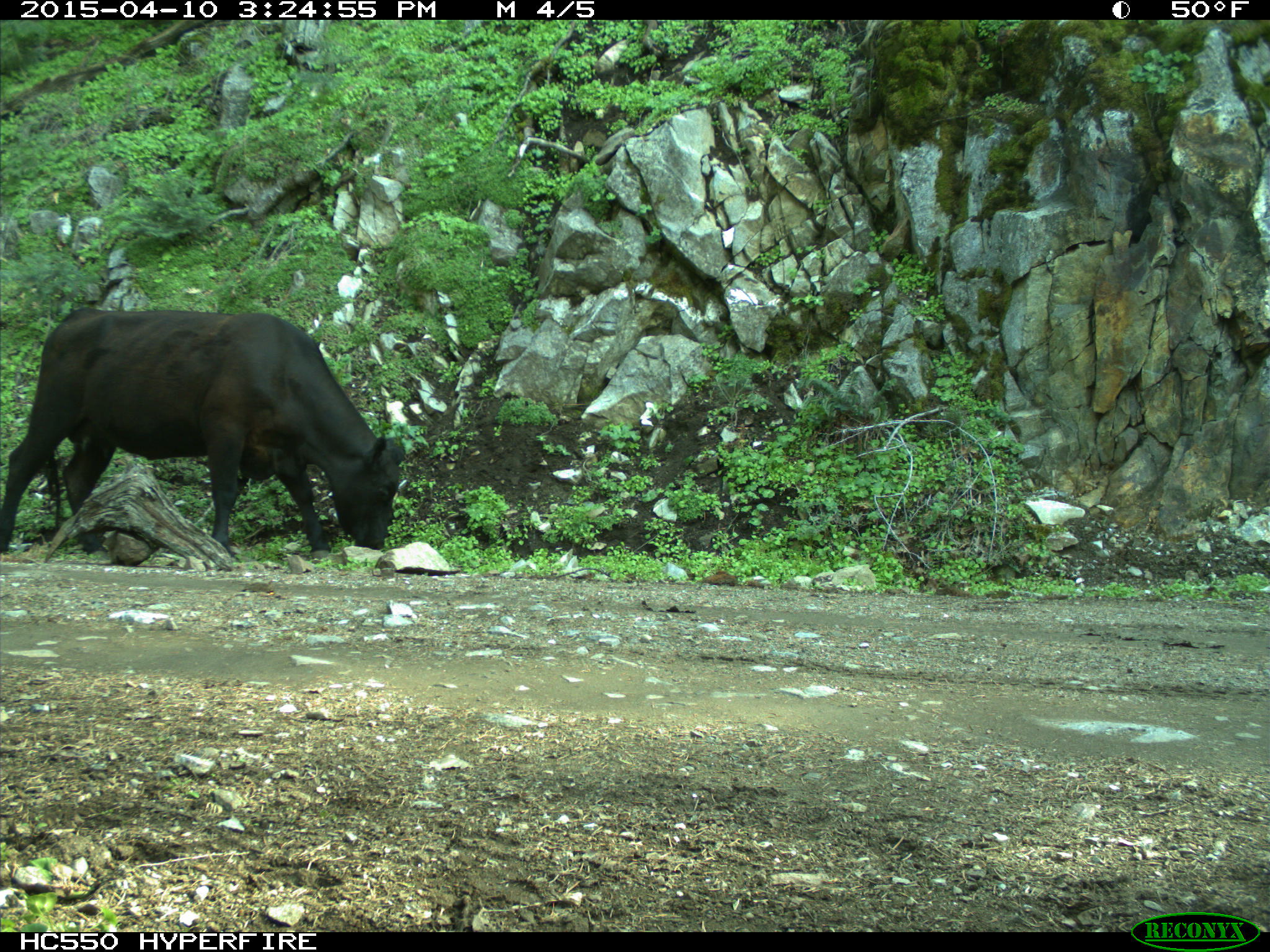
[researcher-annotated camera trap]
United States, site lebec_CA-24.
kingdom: Animalia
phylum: Chordata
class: Mammalia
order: Artiodactyla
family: Bovidae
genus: Bos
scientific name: Bos taurus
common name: domestic cow